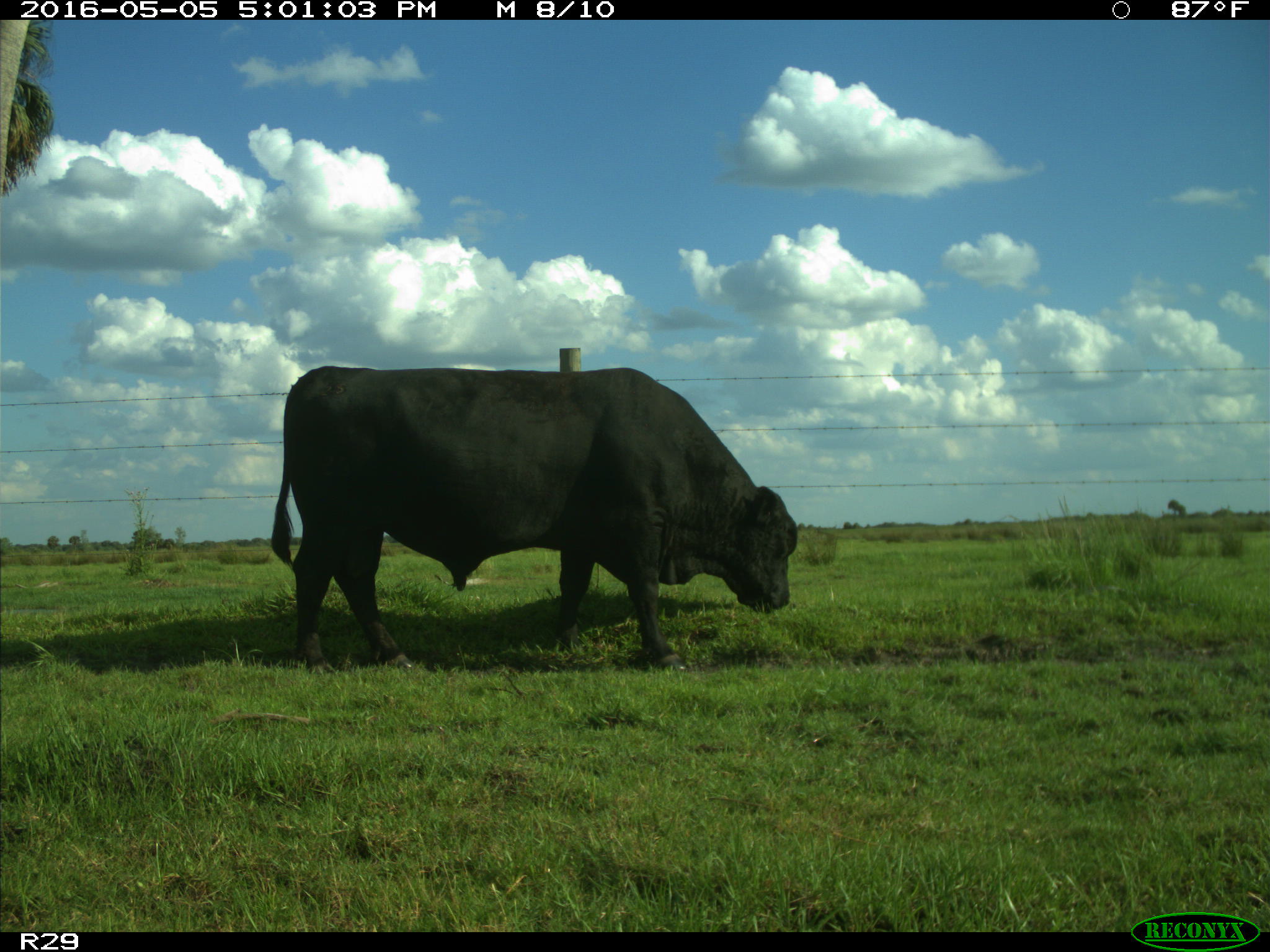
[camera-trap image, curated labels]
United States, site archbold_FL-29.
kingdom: Animalia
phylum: Chordata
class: Mammalia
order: Artiodactyla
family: Bovidae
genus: Bos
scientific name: Bos taurus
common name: domestic cow